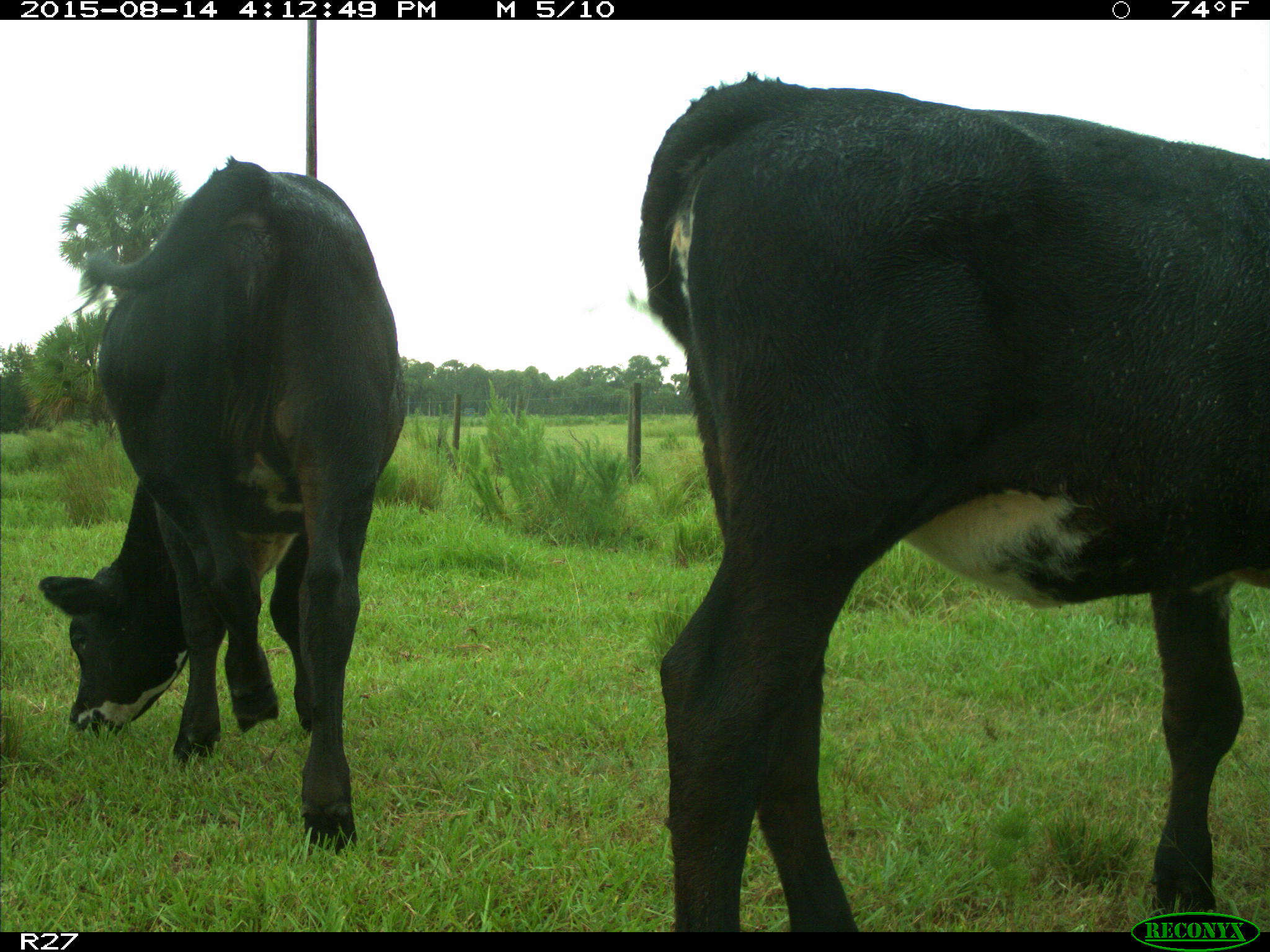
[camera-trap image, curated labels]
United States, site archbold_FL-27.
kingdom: Animalia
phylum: Chordata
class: Mammalia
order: Artiodactyla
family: Bovidae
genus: Bos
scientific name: Bos taurus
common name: domestic cow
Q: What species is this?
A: Bos taurus (domestic cow).